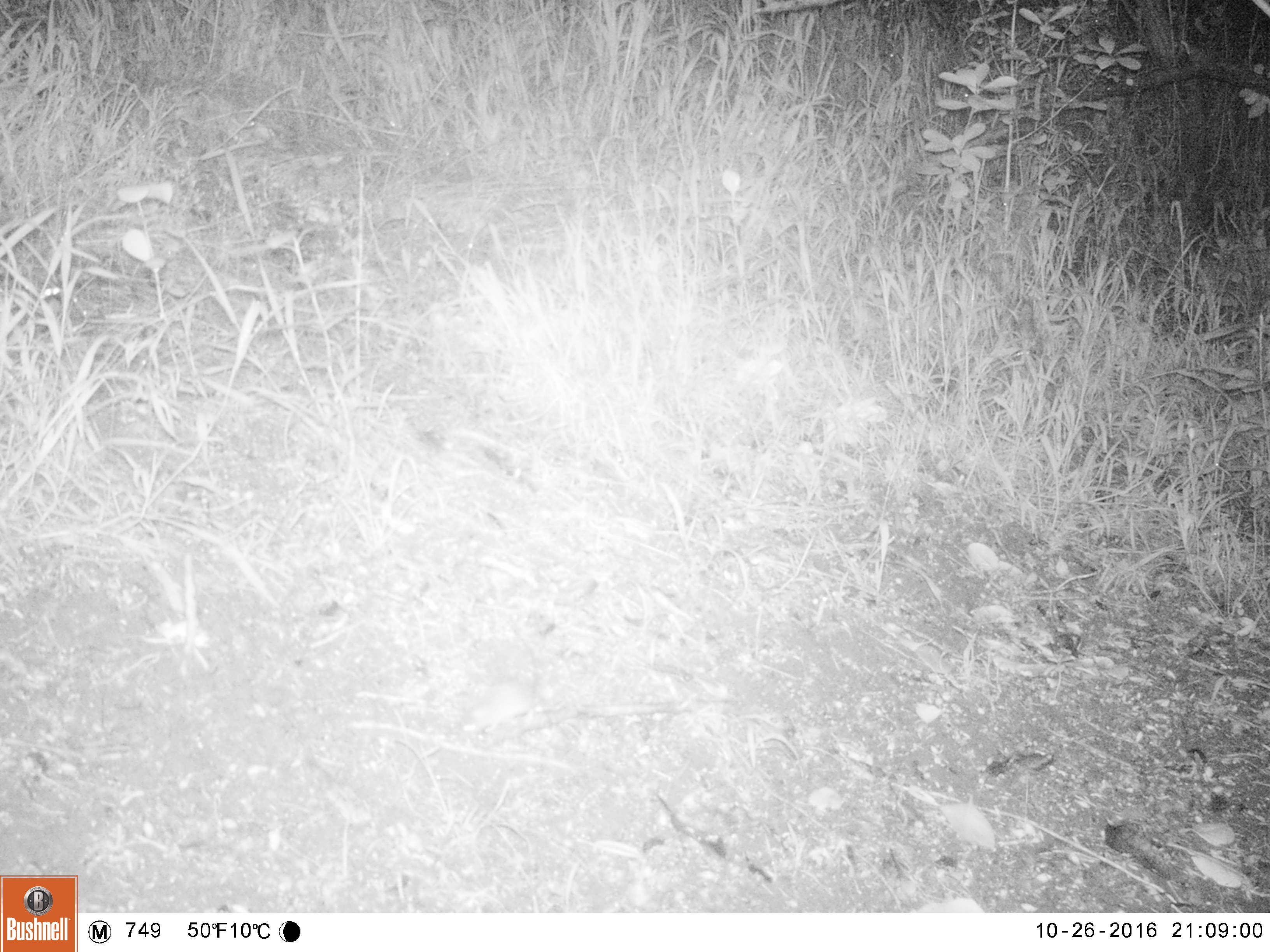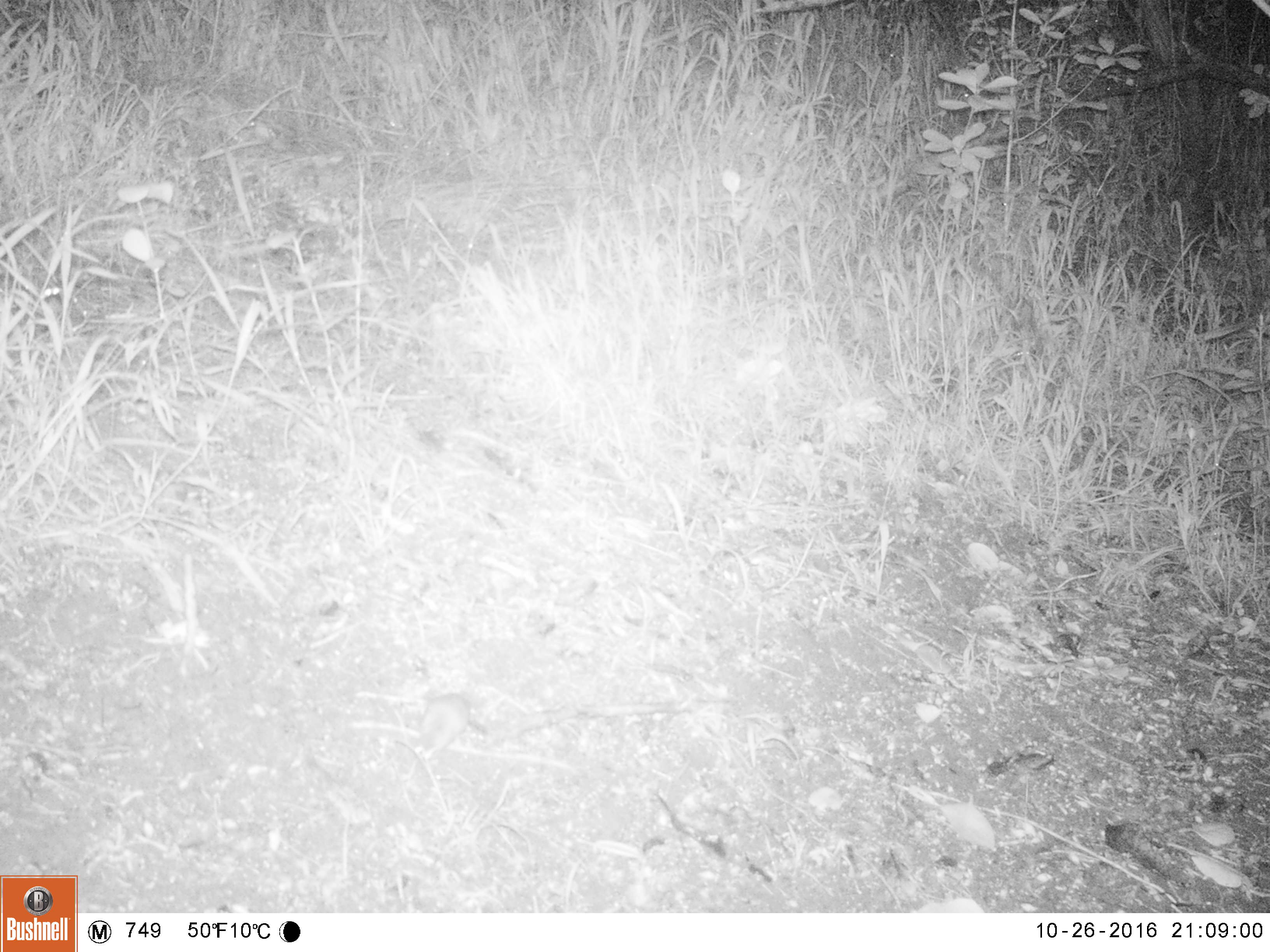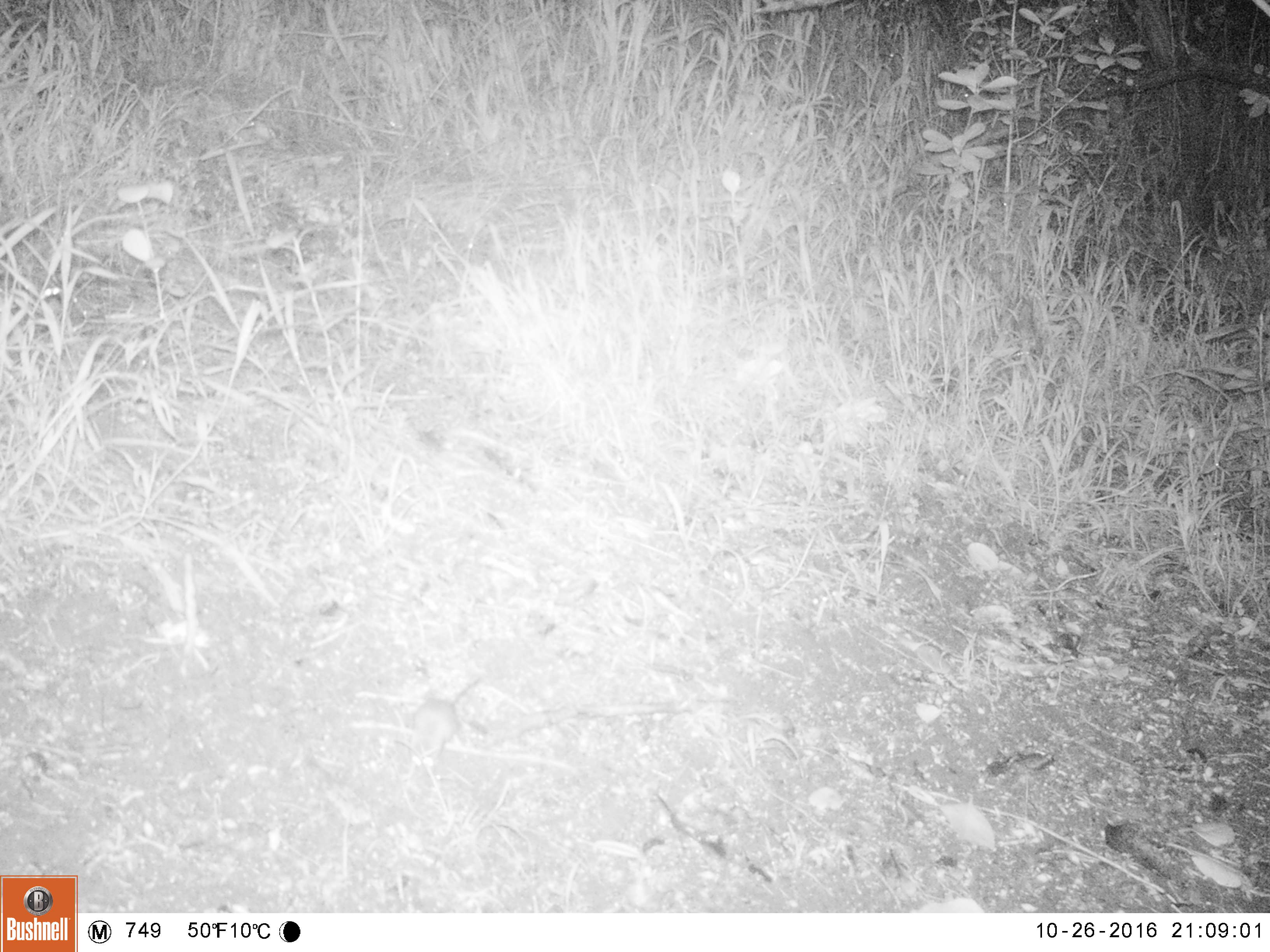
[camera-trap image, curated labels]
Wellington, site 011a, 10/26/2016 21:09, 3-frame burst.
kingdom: Animalia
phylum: Chordata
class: Mammalia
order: Rodentia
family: Muridae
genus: Mus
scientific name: Mus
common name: mouse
Mouse (Mus).